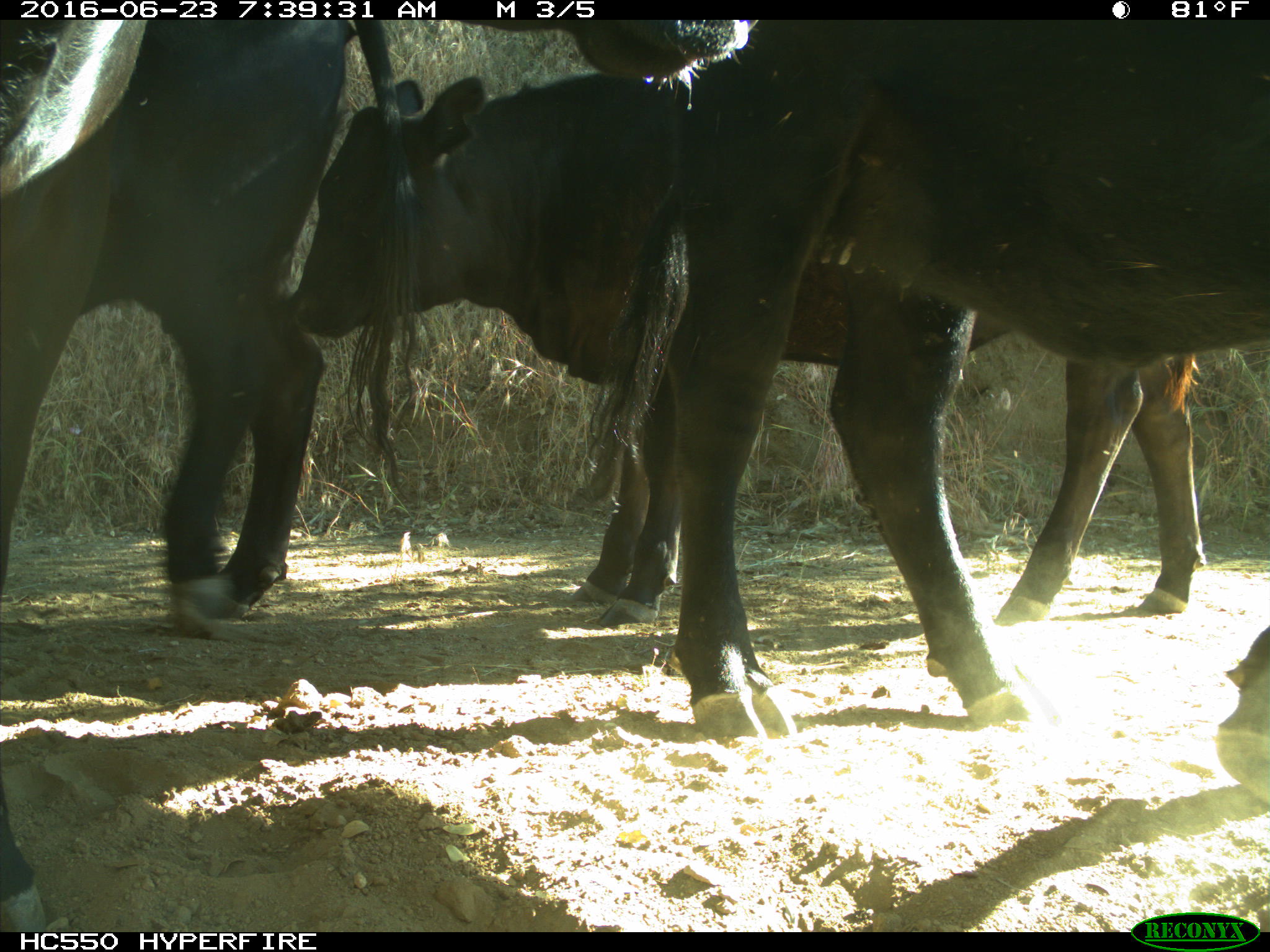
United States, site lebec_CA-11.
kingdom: Animalia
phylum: Chordata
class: Mammalia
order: Artiodactyla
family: Bovidae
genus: Bos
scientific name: Bos taurus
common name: domestic cow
Bos taurus (domestic cow).